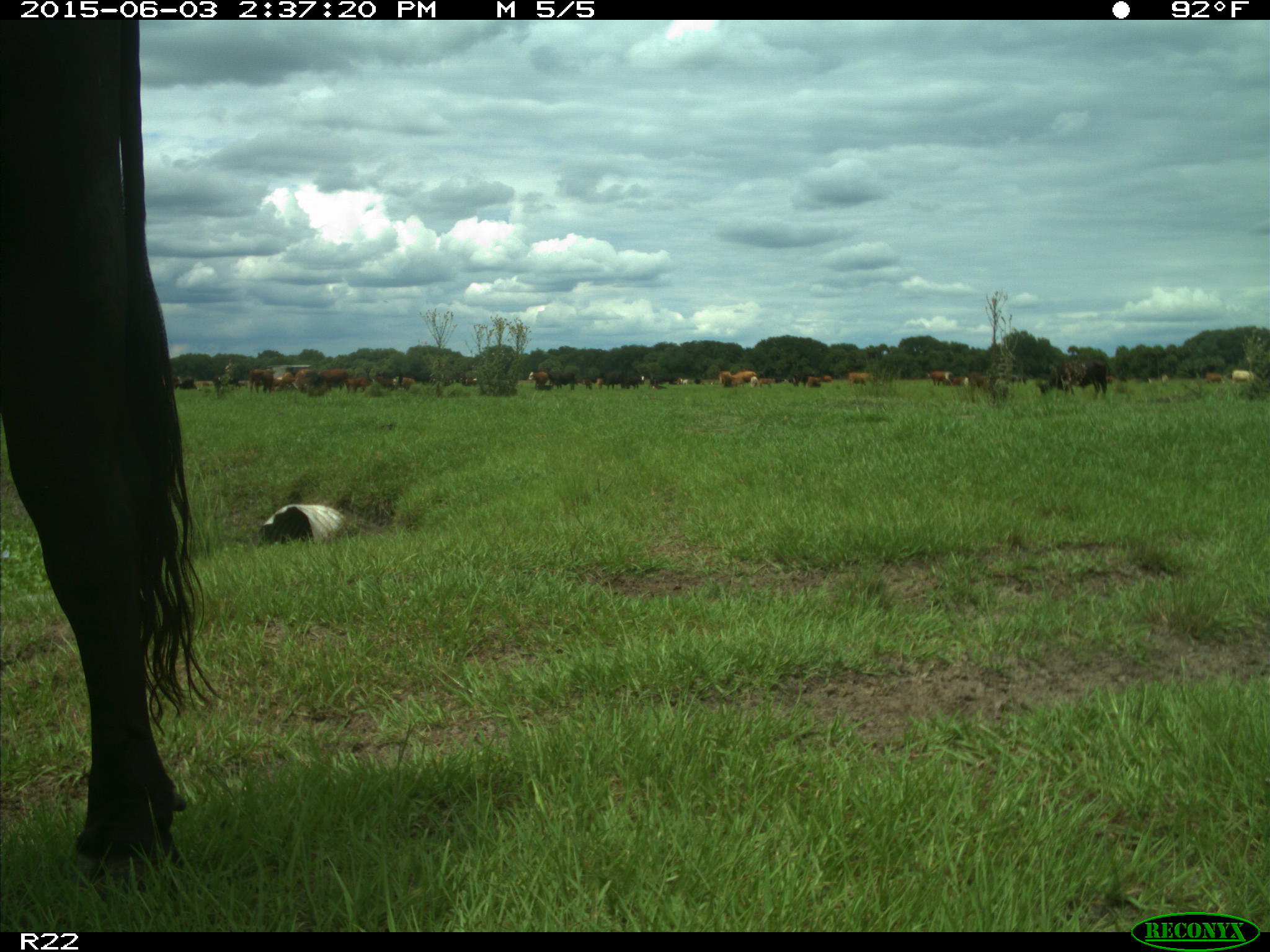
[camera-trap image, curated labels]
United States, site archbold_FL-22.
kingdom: Animalia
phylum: Chordata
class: Mammalia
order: Artiodactyla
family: Bovidae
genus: Bos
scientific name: Bos taurus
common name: domestic cow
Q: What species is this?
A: Bos taurus (domestic cow).